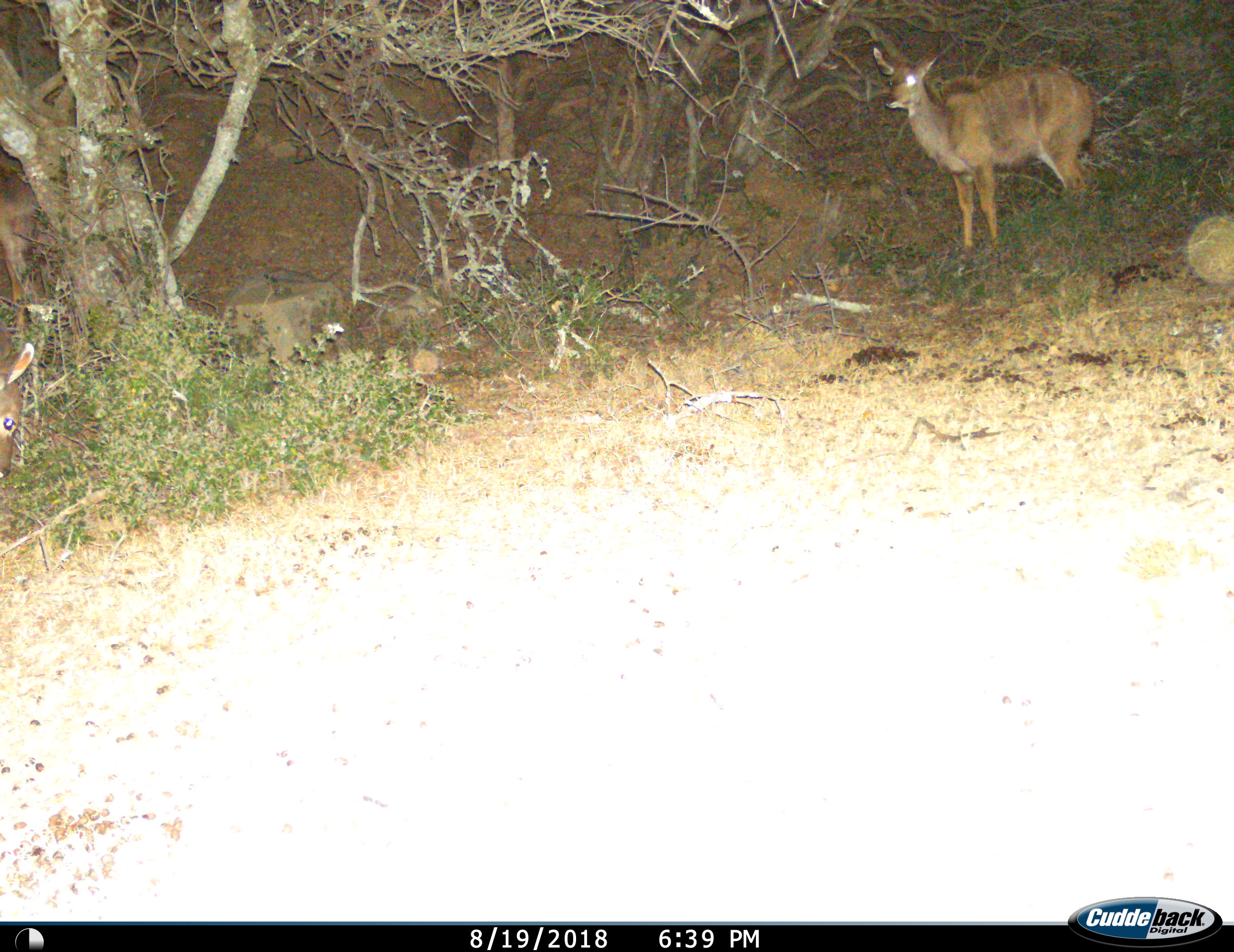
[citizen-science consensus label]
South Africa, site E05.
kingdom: Animalia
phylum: Chordata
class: Mammalia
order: Artiodactyla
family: Bovidae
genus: Tragelaphus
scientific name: Tragelaphus strepsiceros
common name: greater kudu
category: kudu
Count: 2.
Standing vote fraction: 89%.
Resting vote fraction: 11%.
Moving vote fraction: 0%.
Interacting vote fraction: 0%.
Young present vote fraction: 11%.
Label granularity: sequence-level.